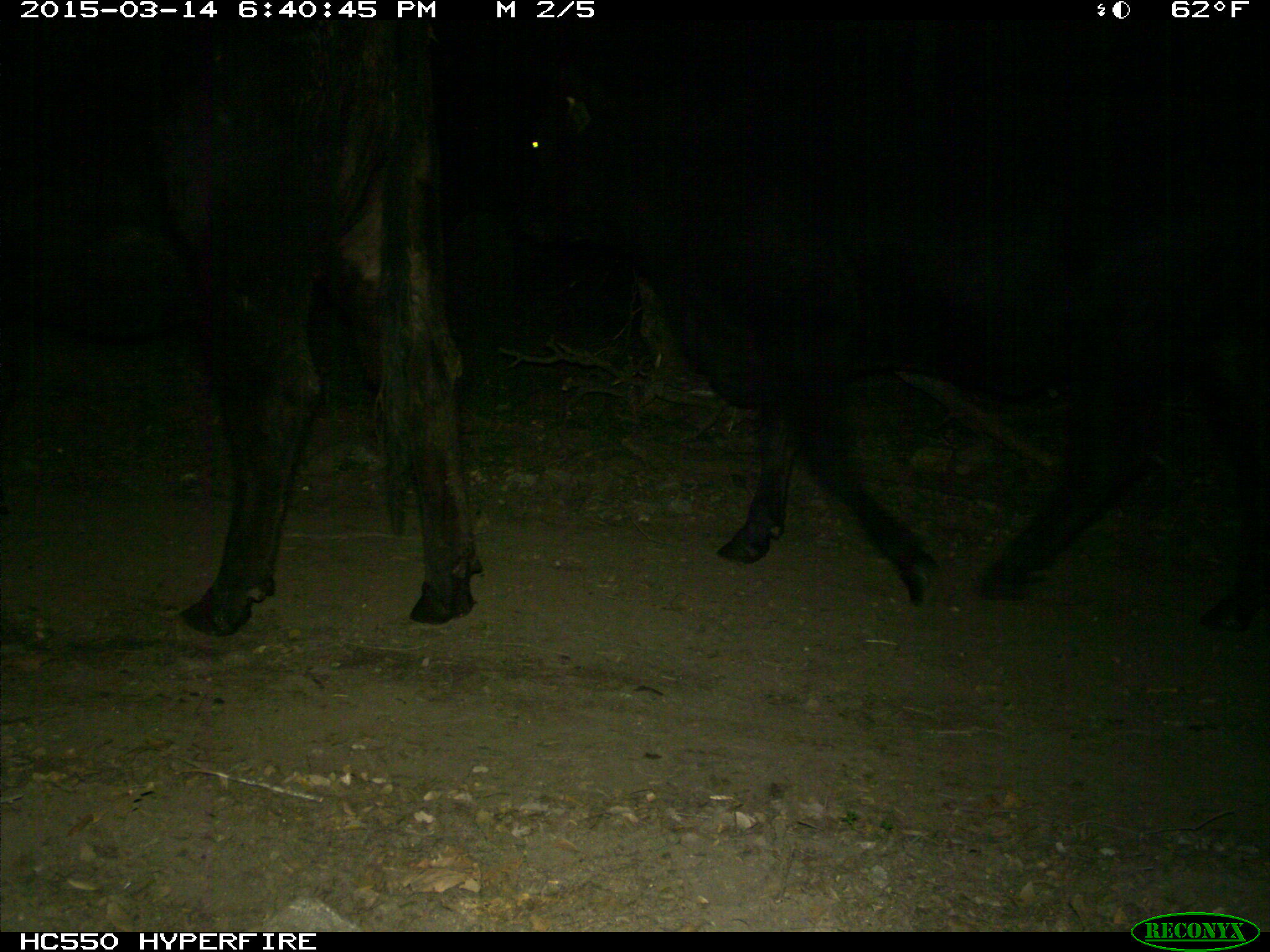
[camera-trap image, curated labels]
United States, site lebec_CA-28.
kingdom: Animalia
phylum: Chordata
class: Mammalia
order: Artiodactyla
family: Bovidae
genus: Bos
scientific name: Bos taurus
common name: domestic cow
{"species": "Bos taurus (domestic cow)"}